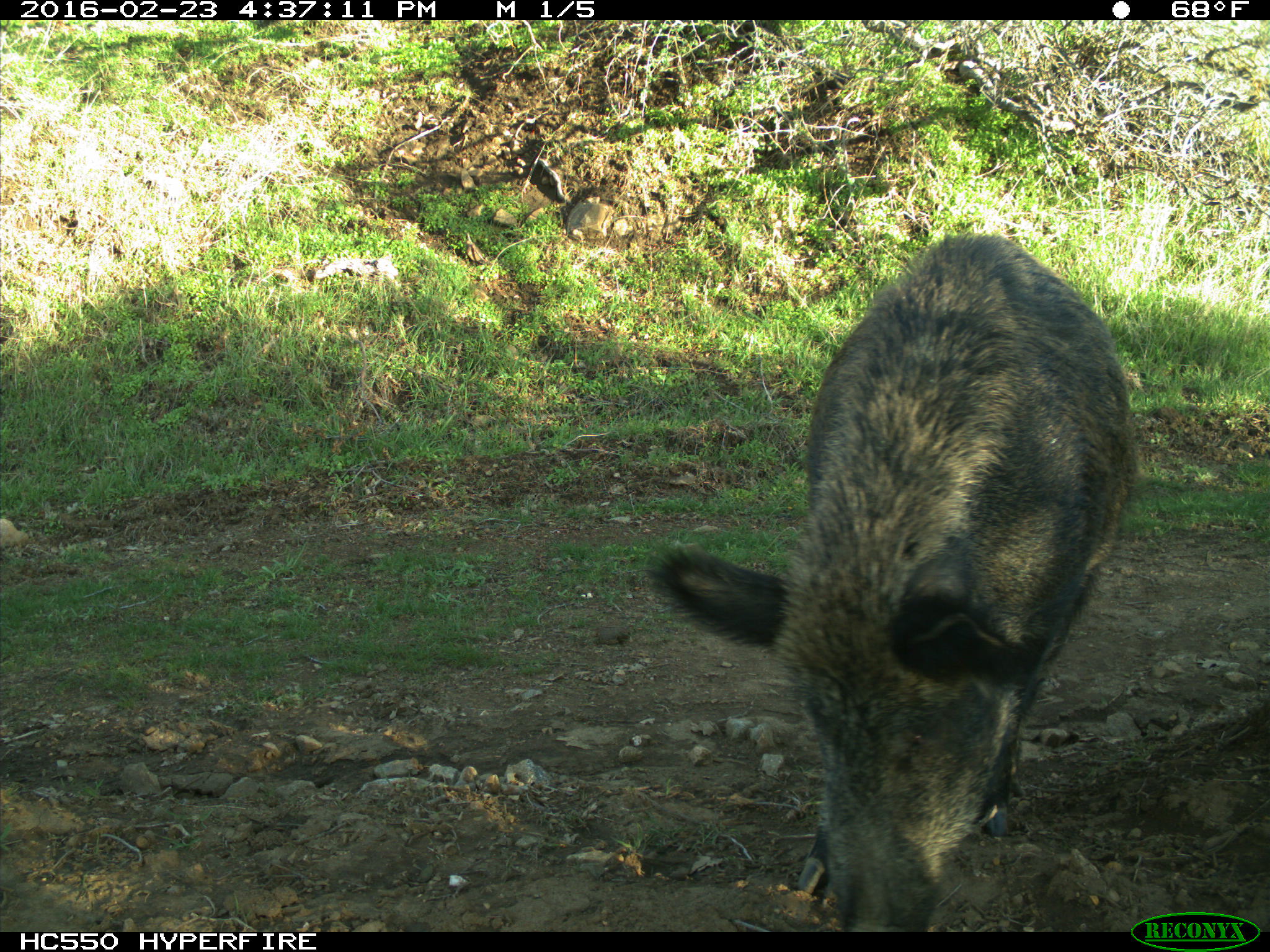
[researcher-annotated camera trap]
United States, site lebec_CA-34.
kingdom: Animalia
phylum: Chordata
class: Mammalia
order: Artiodactyla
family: Suidae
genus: Sus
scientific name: Sus scrofa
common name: wild boar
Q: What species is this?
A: Sus scrofa (wild boar).